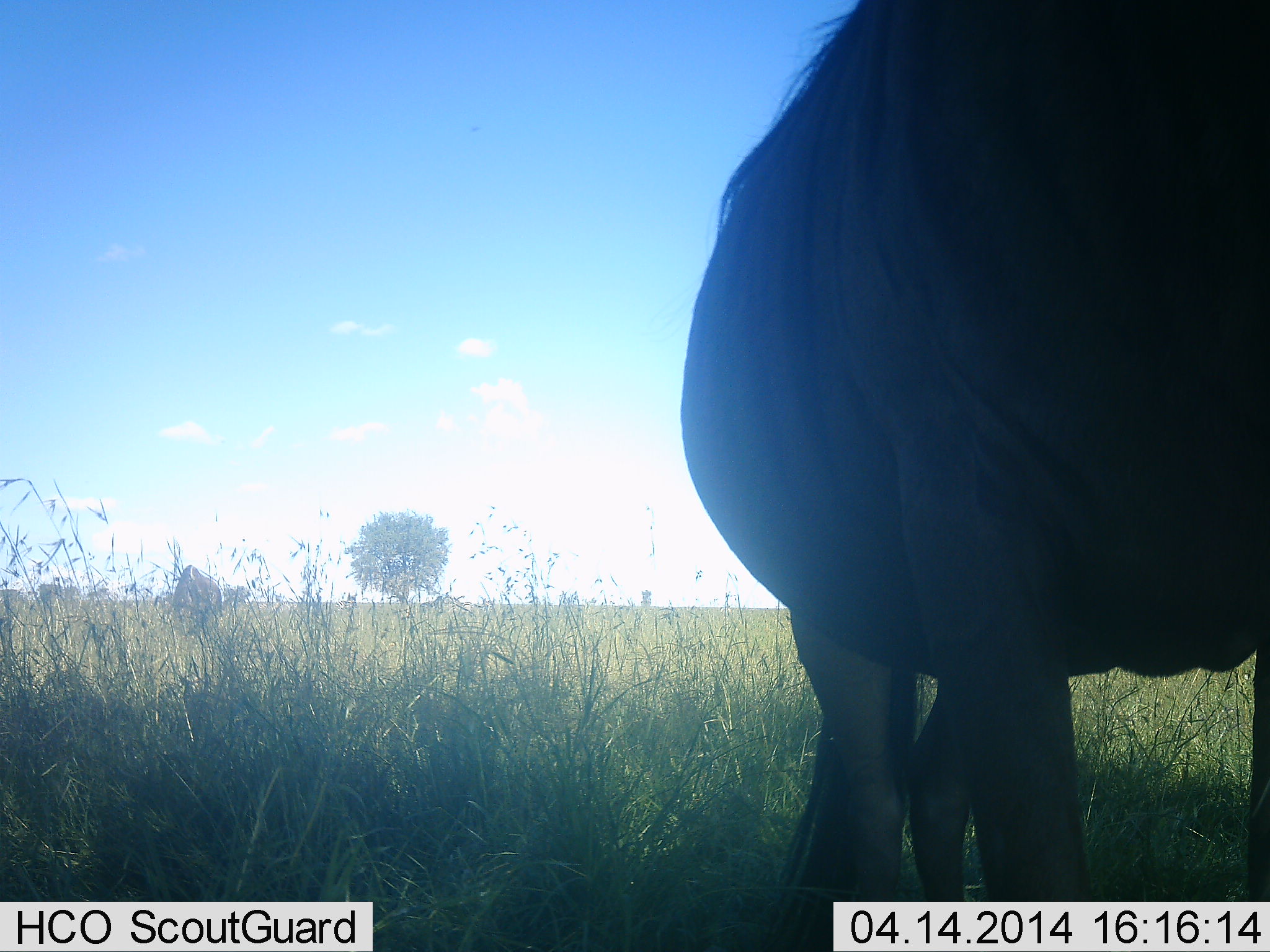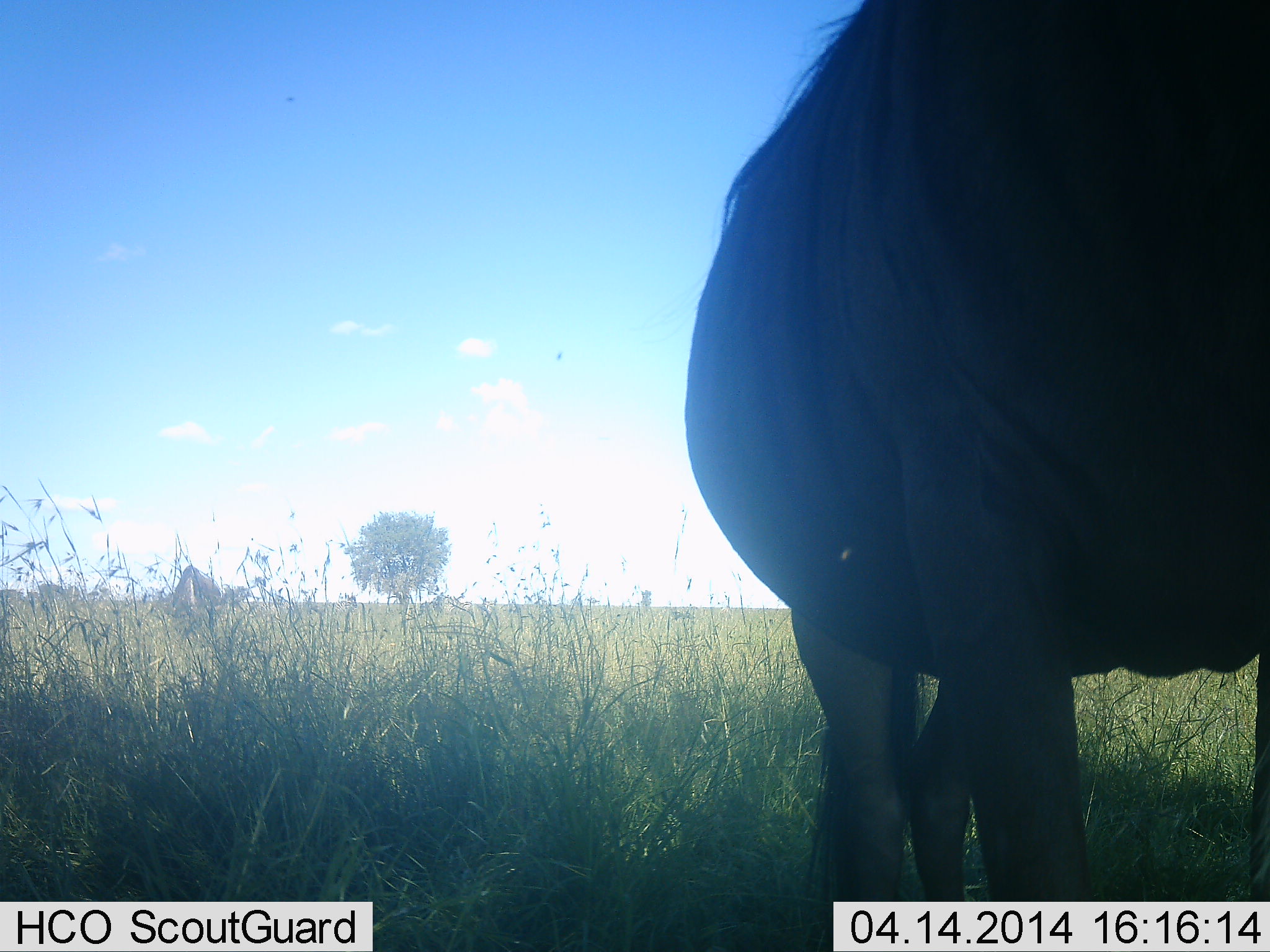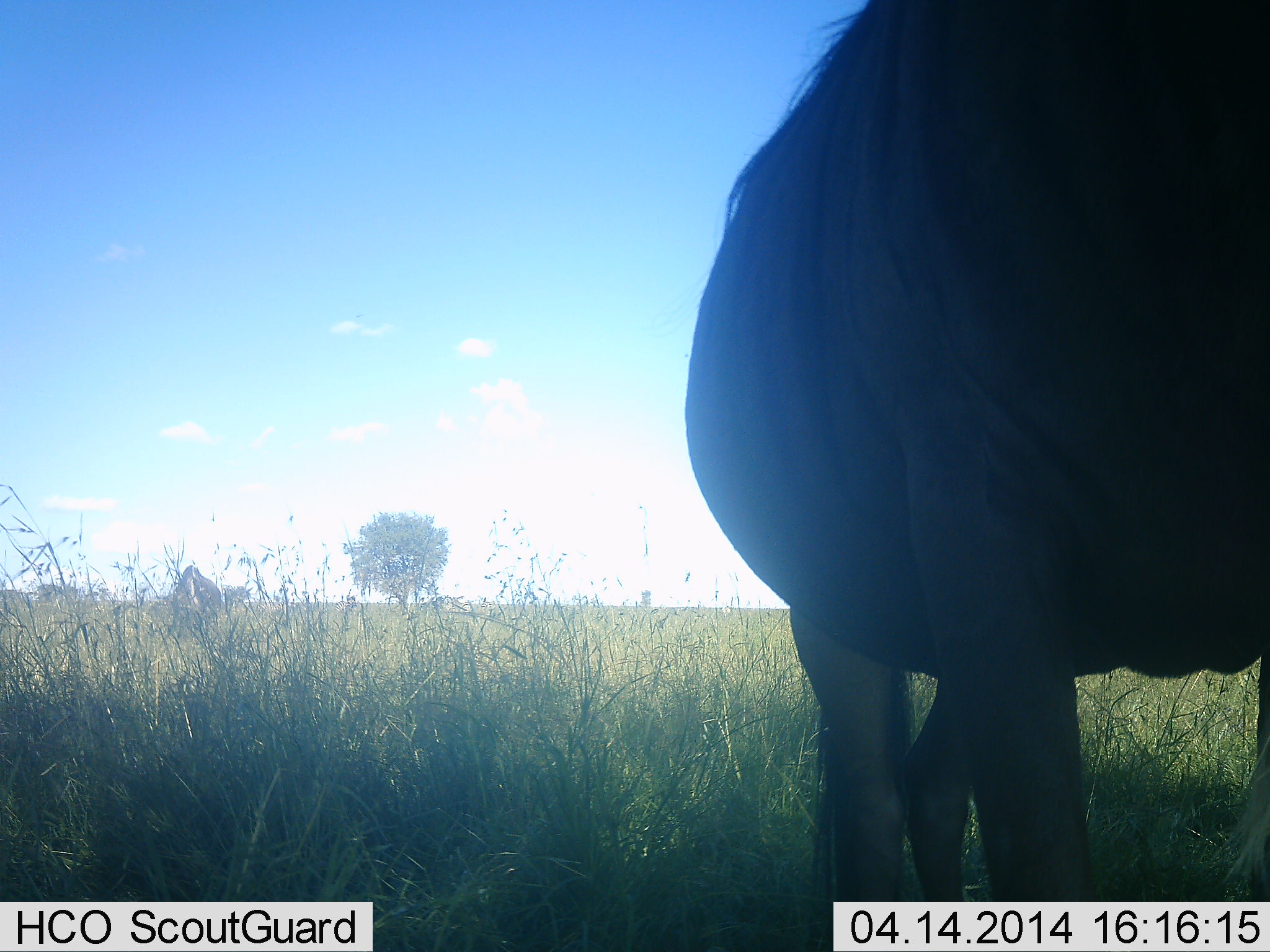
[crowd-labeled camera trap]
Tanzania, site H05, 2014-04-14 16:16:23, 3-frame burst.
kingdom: Animalia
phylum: Chordata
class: Mammalia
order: Artiodactyla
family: Bovidae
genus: Connochaetes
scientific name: Connochaetes taurinus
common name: blue wildebeest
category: wildebeest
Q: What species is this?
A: Wildebeest (blue wildebeest) (Connochaetes taurinus).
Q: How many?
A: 1.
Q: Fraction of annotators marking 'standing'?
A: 80%.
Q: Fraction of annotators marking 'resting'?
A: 0%.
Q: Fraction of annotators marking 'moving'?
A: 0%.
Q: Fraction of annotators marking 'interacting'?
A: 0%.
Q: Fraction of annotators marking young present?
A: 0%.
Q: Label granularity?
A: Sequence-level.